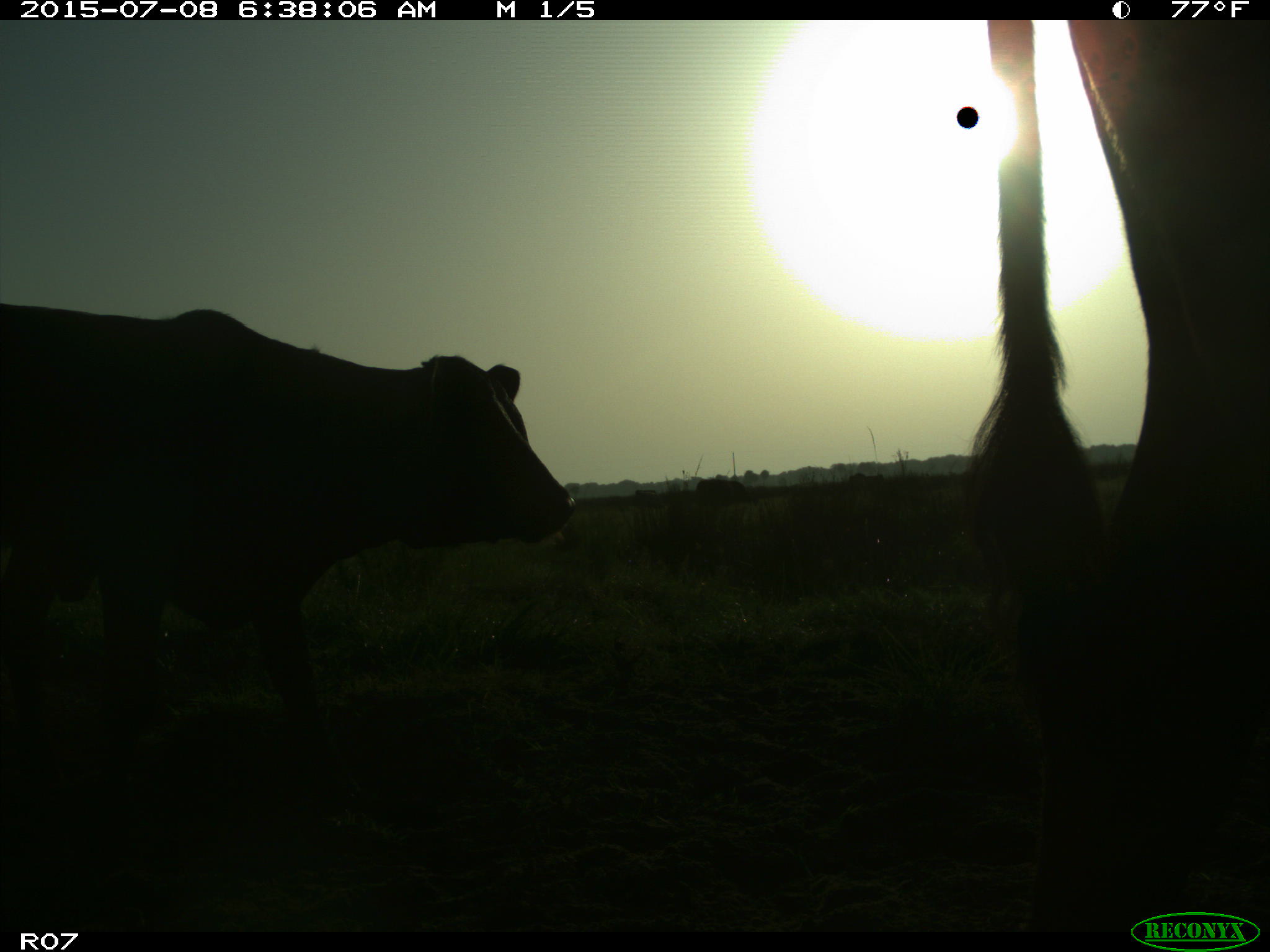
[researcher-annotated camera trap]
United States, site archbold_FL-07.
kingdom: Animalia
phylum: Chordata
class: Mammalia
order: Artiodactyla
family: Bovidae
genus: Bos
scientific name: Bos taurus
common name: domestic cow